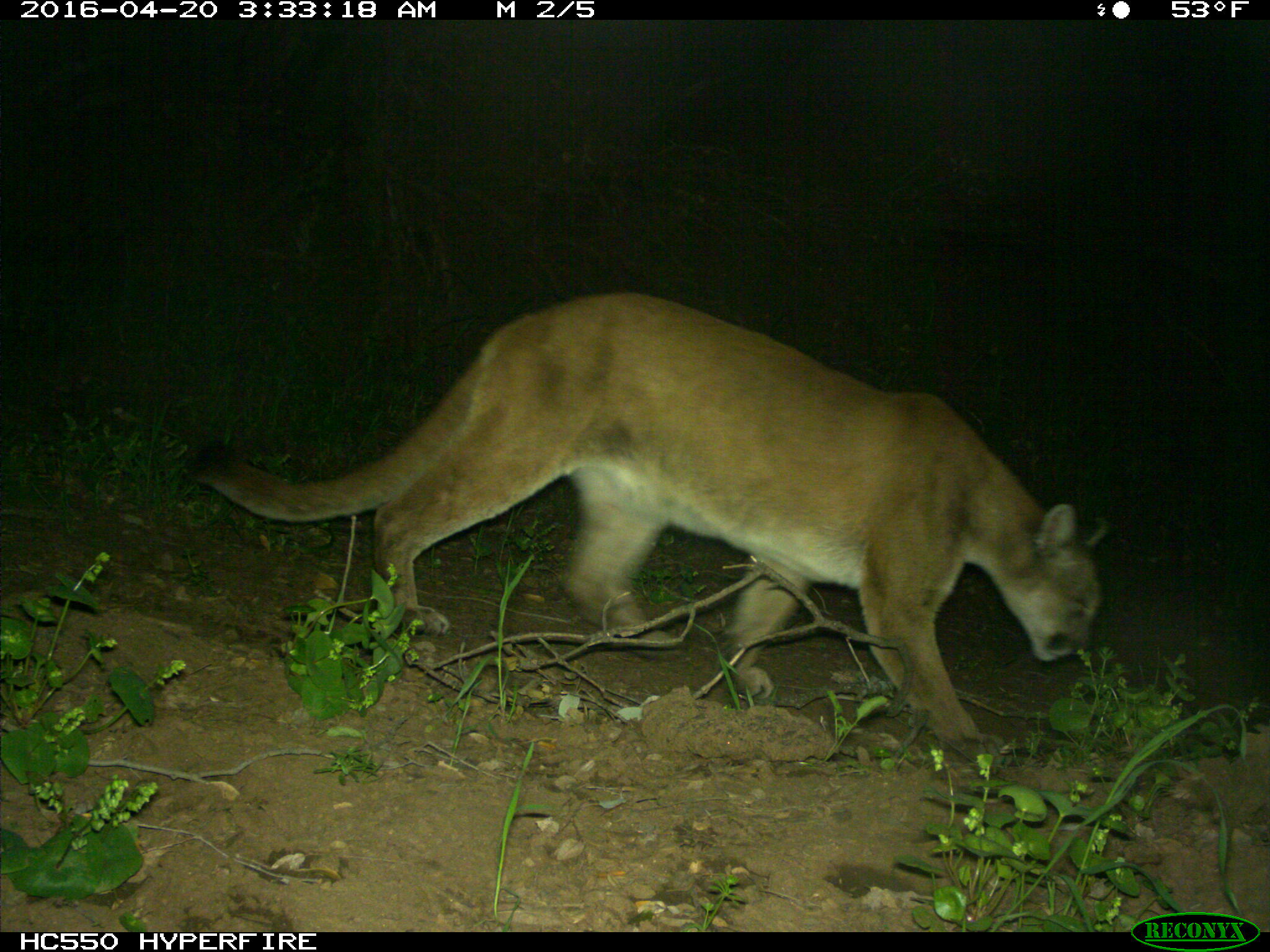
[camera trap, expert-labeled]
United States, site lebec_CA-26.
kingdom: Animalia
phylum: Chordata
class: Mammalia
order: Carnivora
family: Felidae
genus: Puma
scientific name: Puma concolor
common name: mountain lion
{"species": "Puma concolor (mountain lion)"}